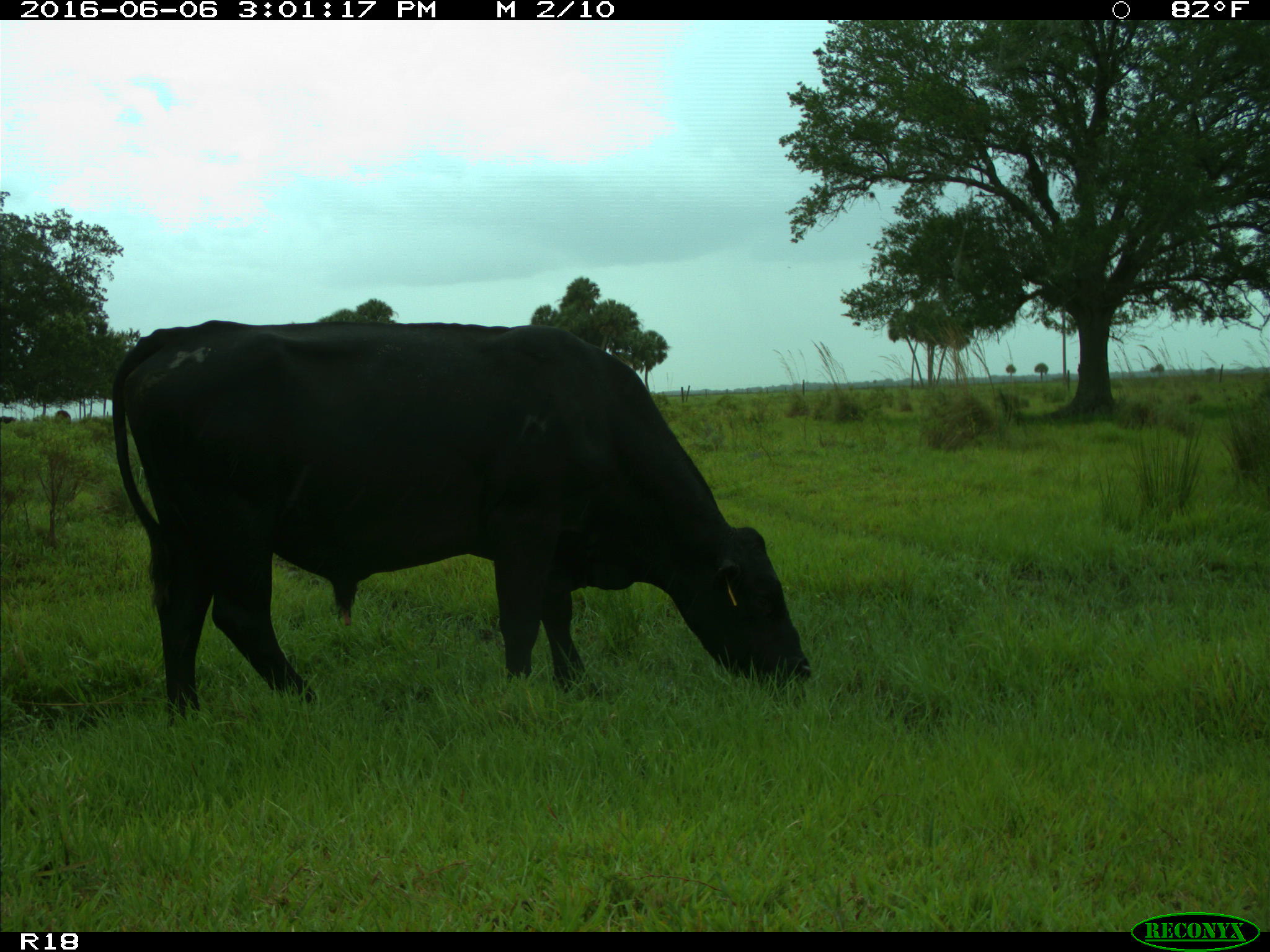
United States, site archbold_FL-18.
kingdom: Animalia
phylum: Chordata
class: Mammalia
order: Artiodactyla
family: Bovidae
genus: Bos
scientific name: Bos taurus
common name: domestic cow